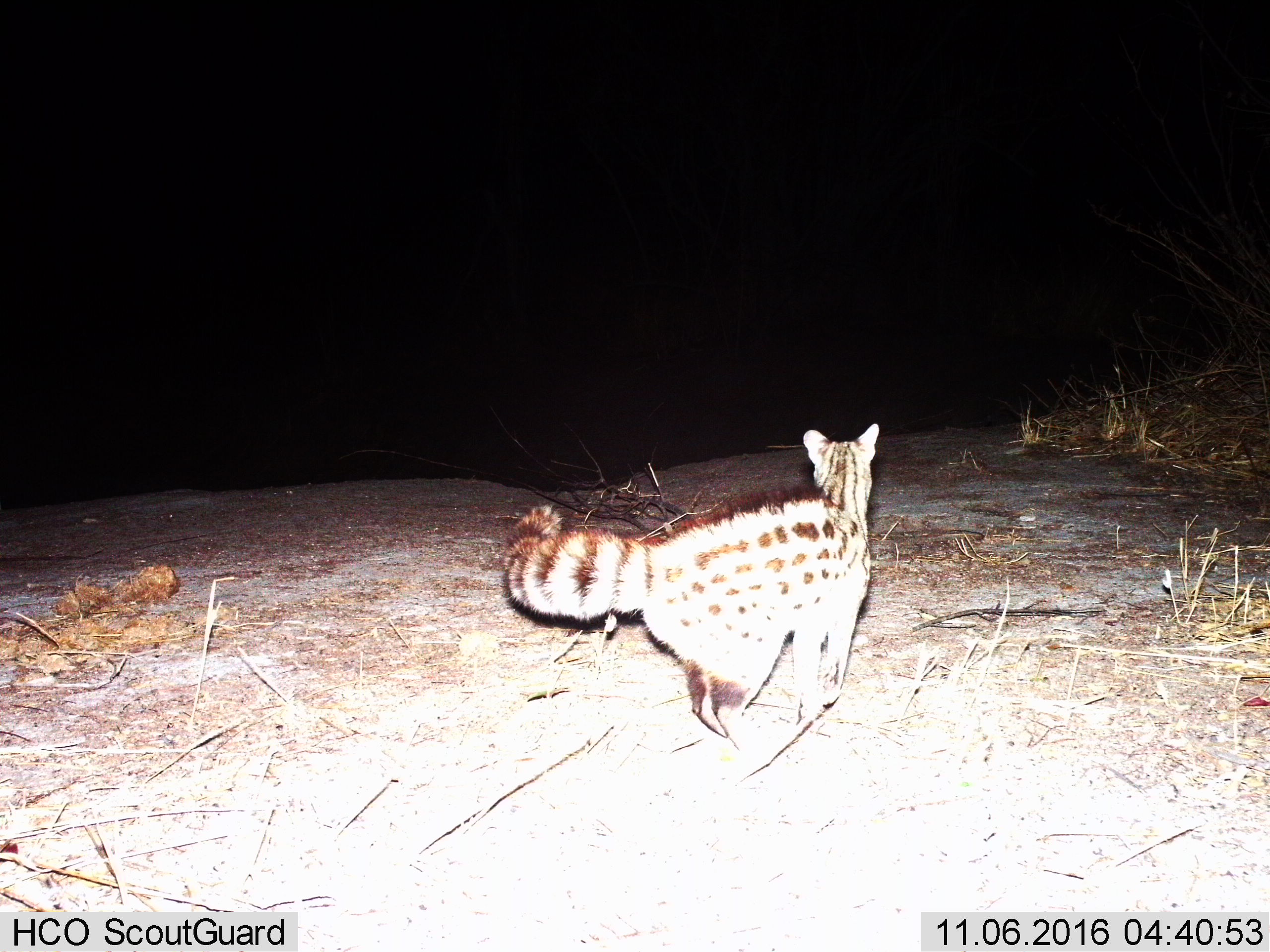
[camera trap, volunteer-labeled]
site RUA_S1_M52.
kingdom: Animalia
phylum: Chordata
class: Mammalia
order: Carnivora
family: Viverridae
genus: Genetta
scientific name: Genetta genetta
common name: small-spotted genet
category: genetcommonsmallspotted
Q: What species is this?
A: Genetcommonsmallspotted (small-spotted genet) (Genetta genetta).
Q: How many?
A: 1.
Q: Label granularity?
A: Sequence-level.